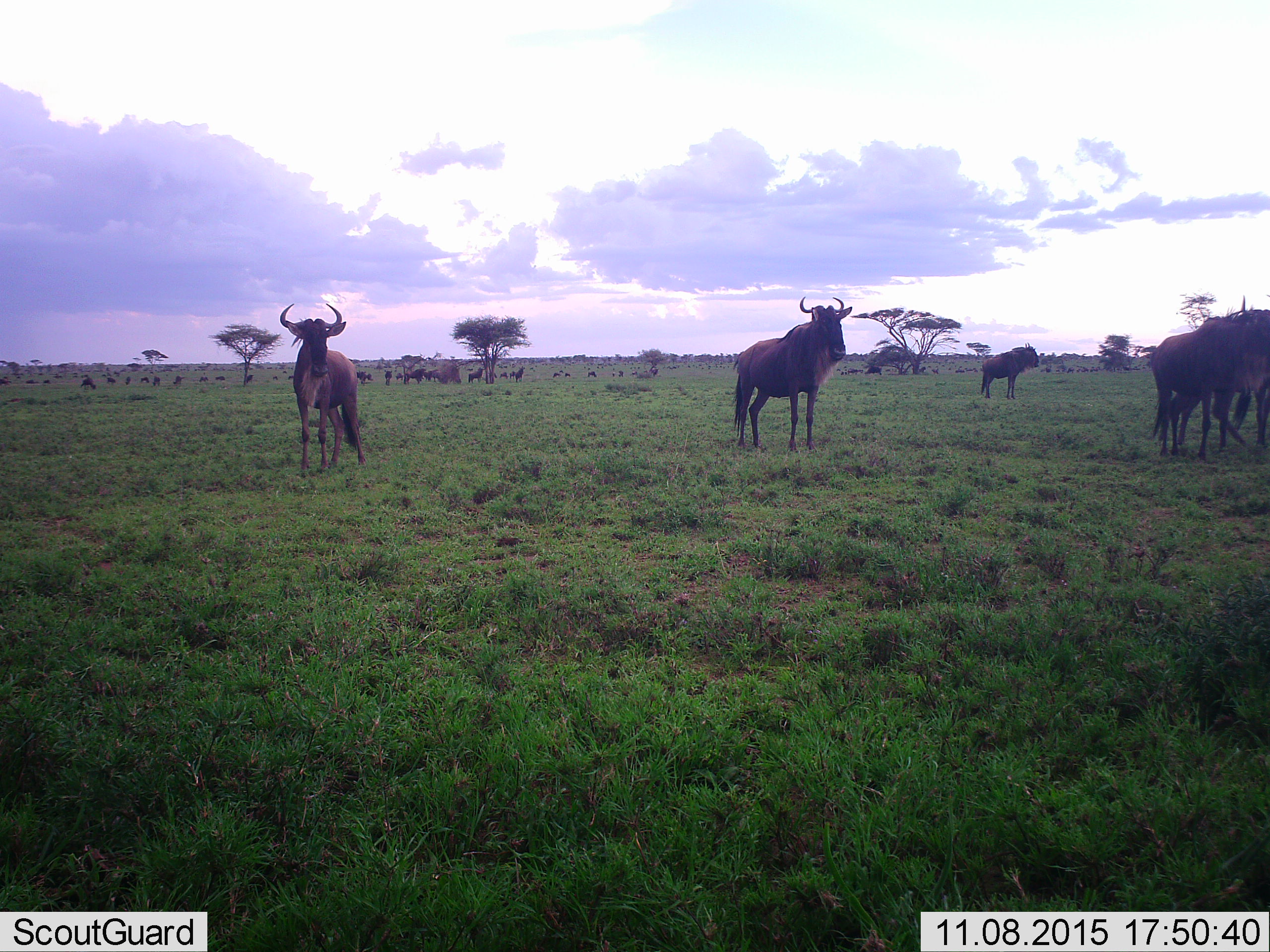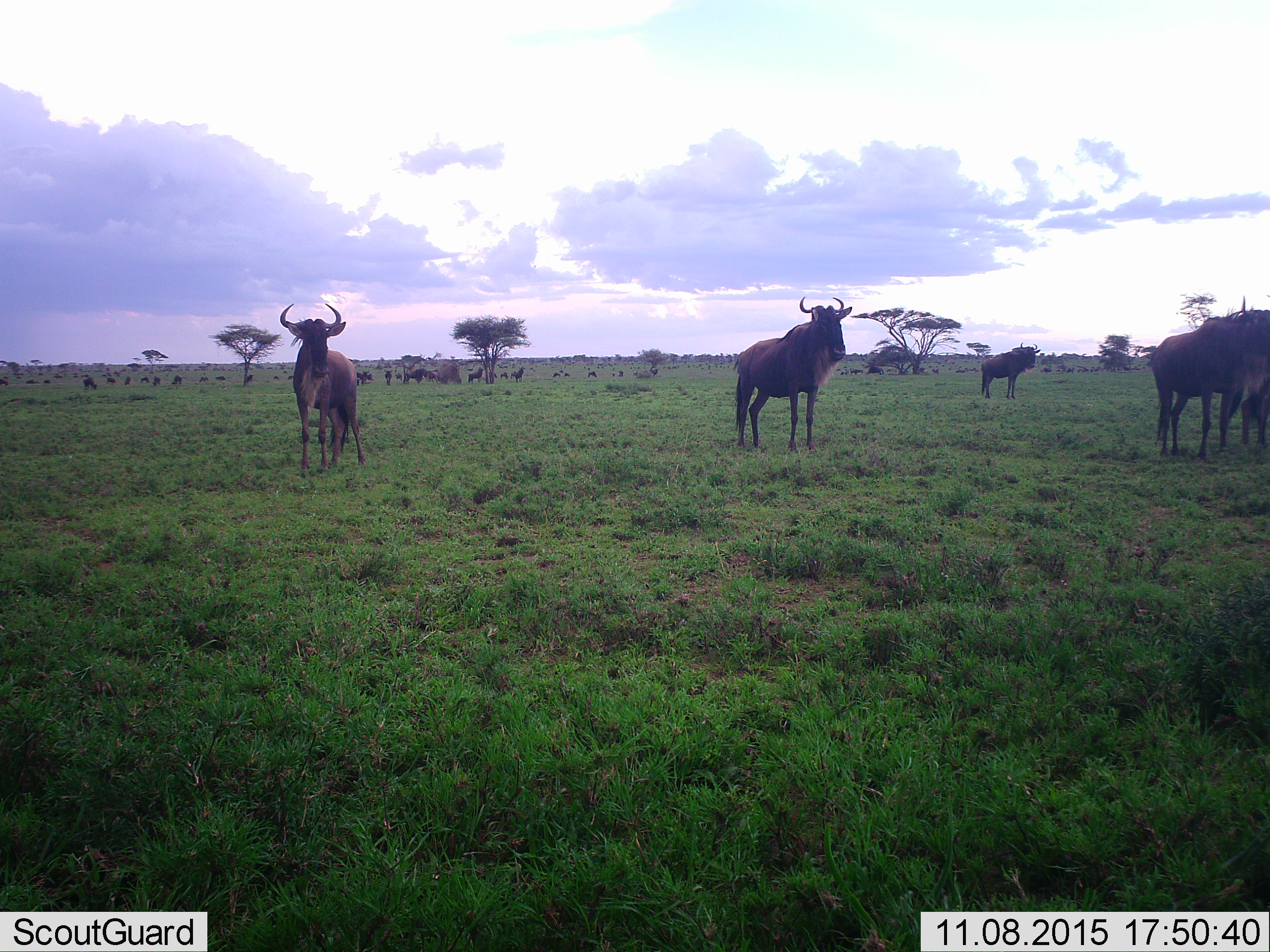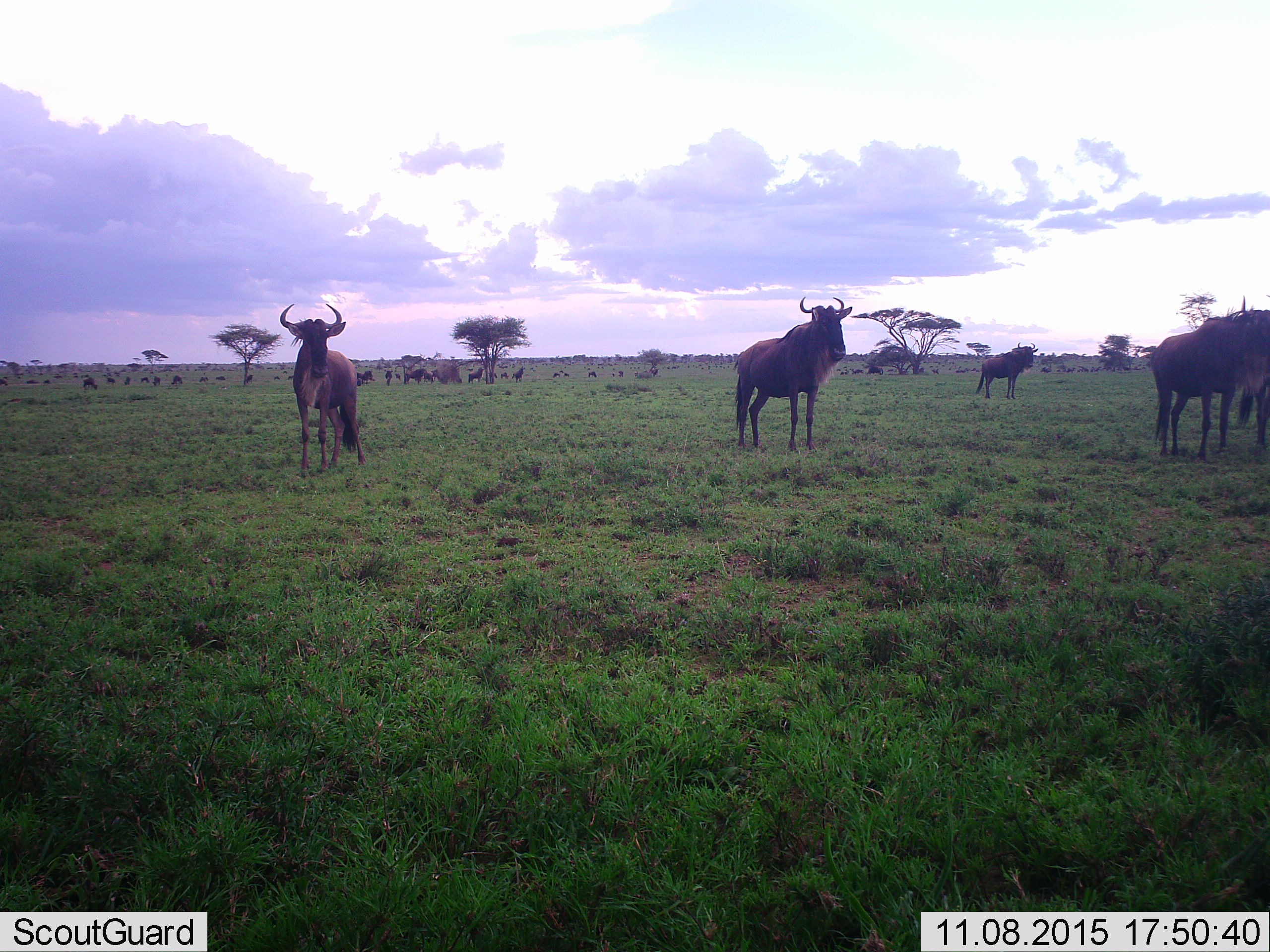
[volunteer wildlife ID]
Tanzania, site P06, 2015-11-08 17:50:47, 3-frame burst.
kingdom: Animalia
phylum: Chordata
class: Mammalia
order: Artiodactyla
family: Bovidae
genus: Connochaetes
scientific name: Connochaetes taurinus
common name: blue wildebeest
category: wildebeest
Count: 51+.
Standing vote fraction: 100%.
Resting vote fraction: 10%.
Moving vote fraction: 20%.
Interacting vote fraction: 10%.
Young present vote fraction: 0%.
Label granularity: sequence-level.